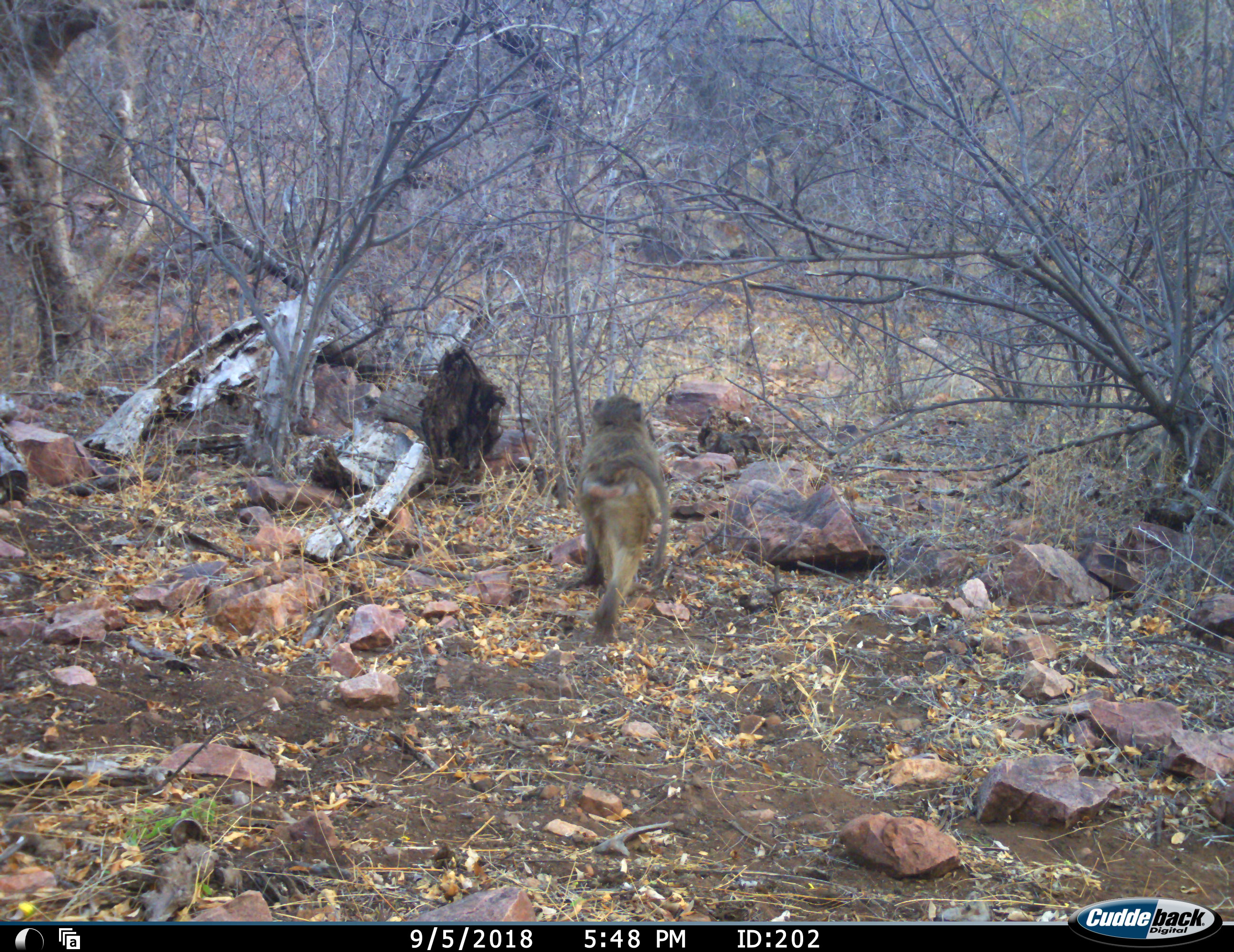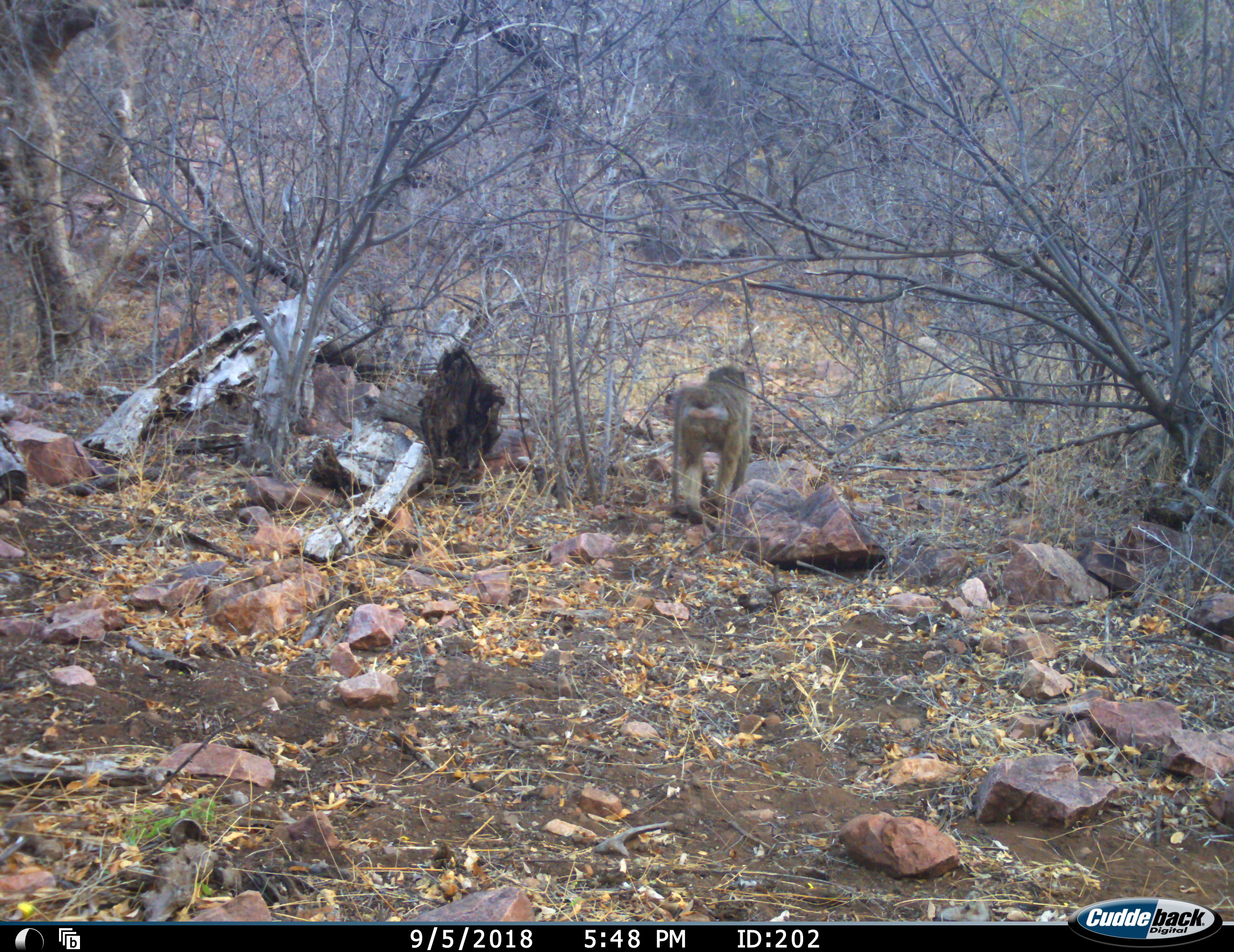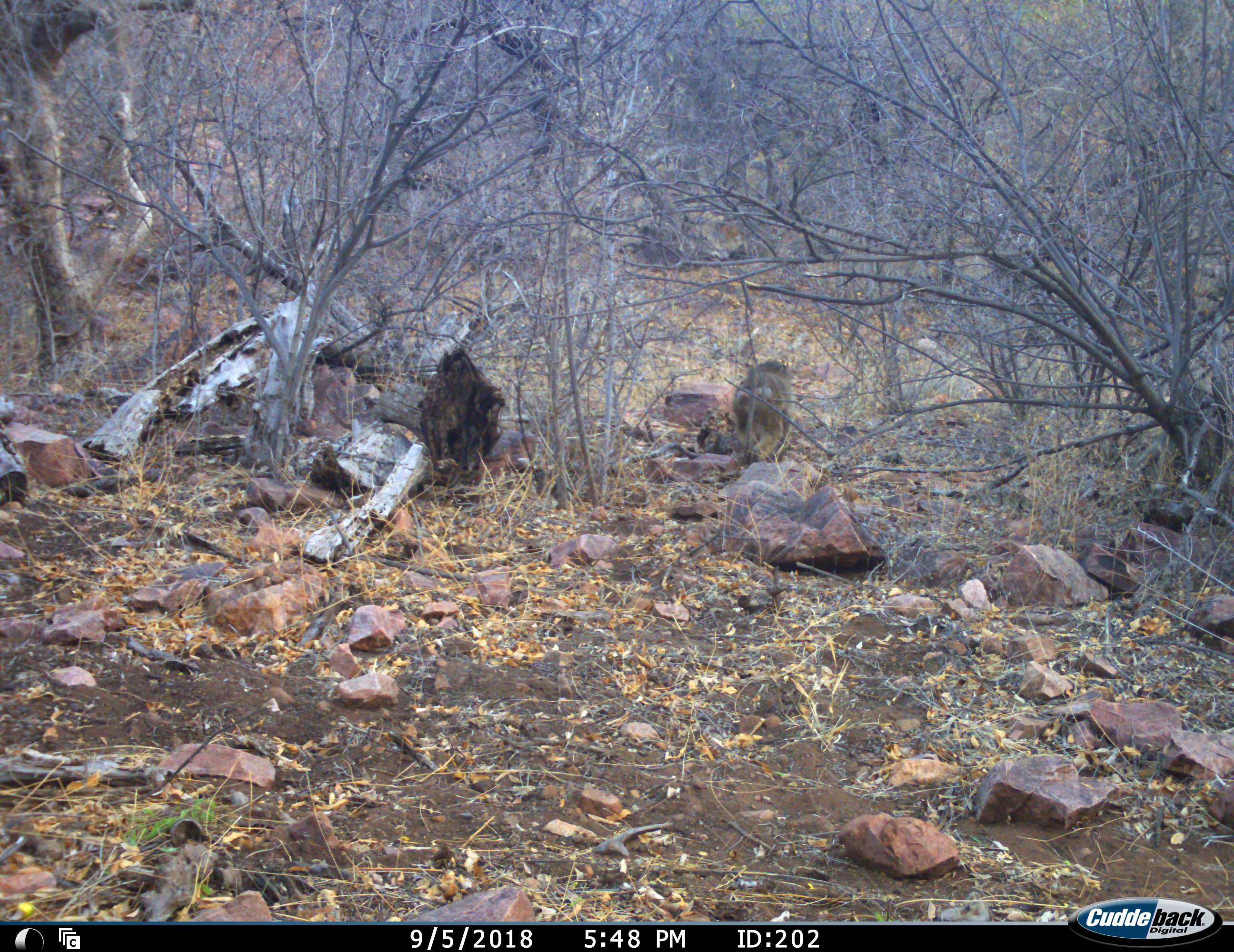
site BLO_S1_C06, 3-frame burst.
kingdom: Animalia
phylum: Chordata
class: Mammalia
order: Primates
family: Cercopithecidae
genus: Papio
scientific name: Papio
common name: baboon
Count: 1.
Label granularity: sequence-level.